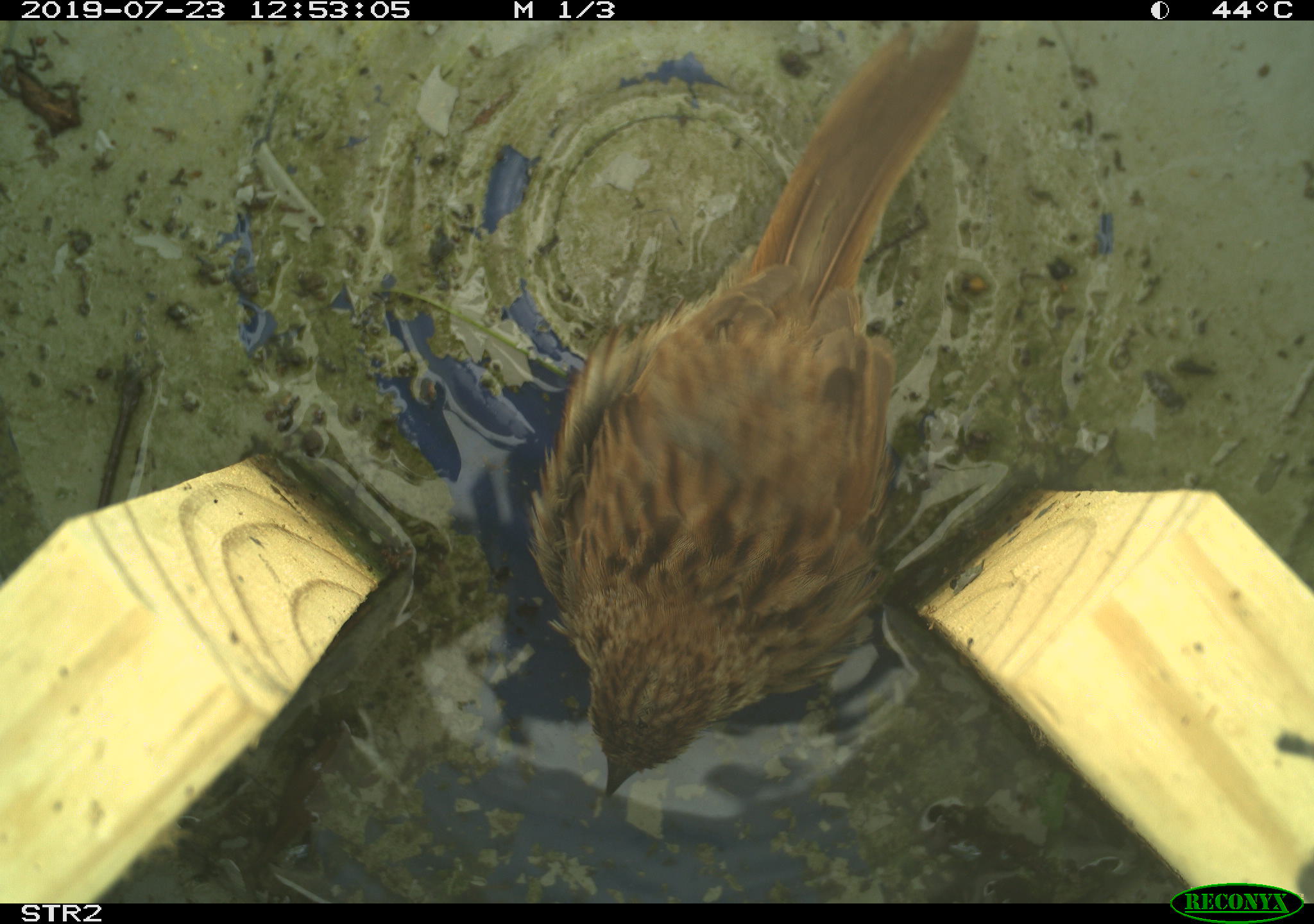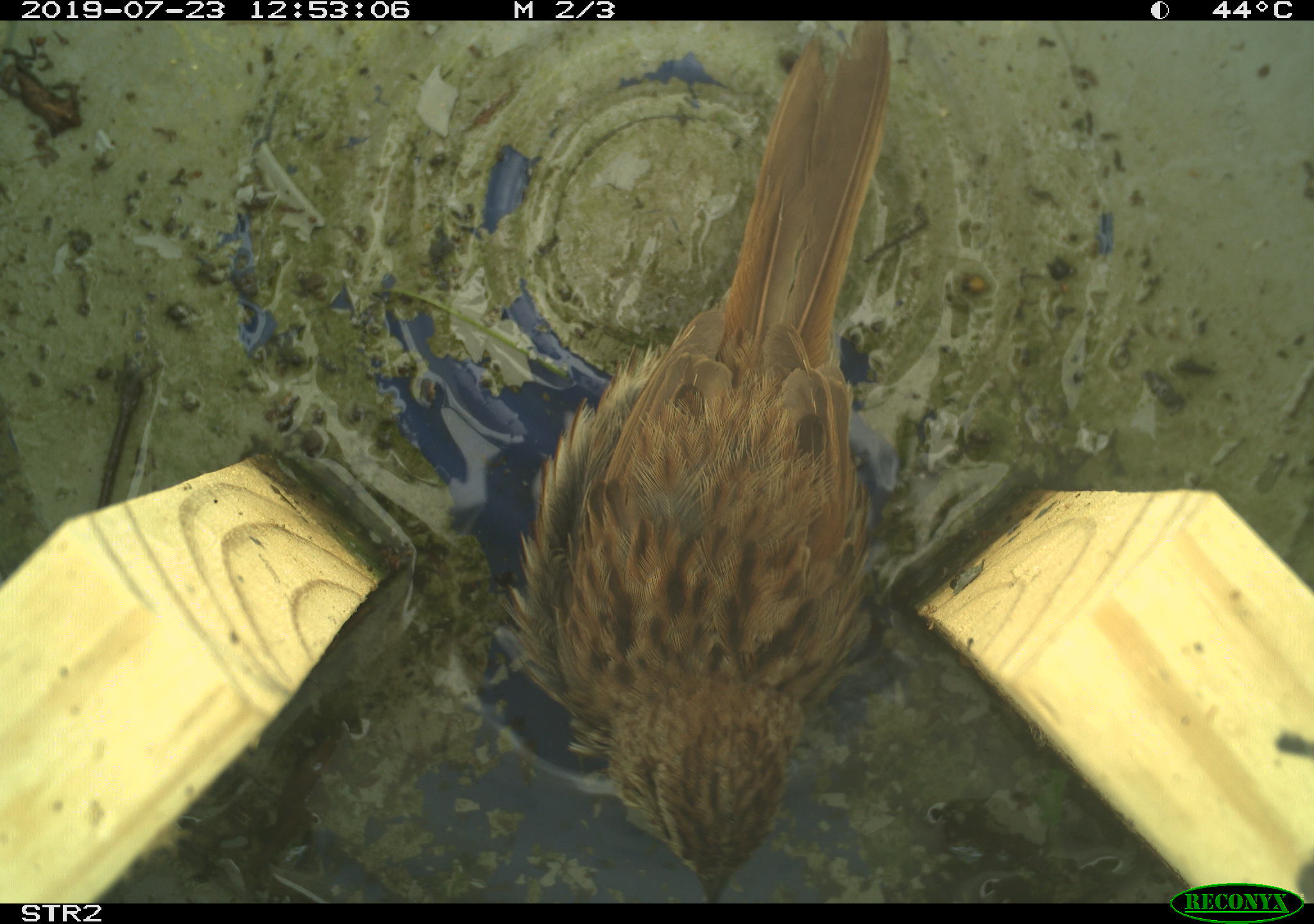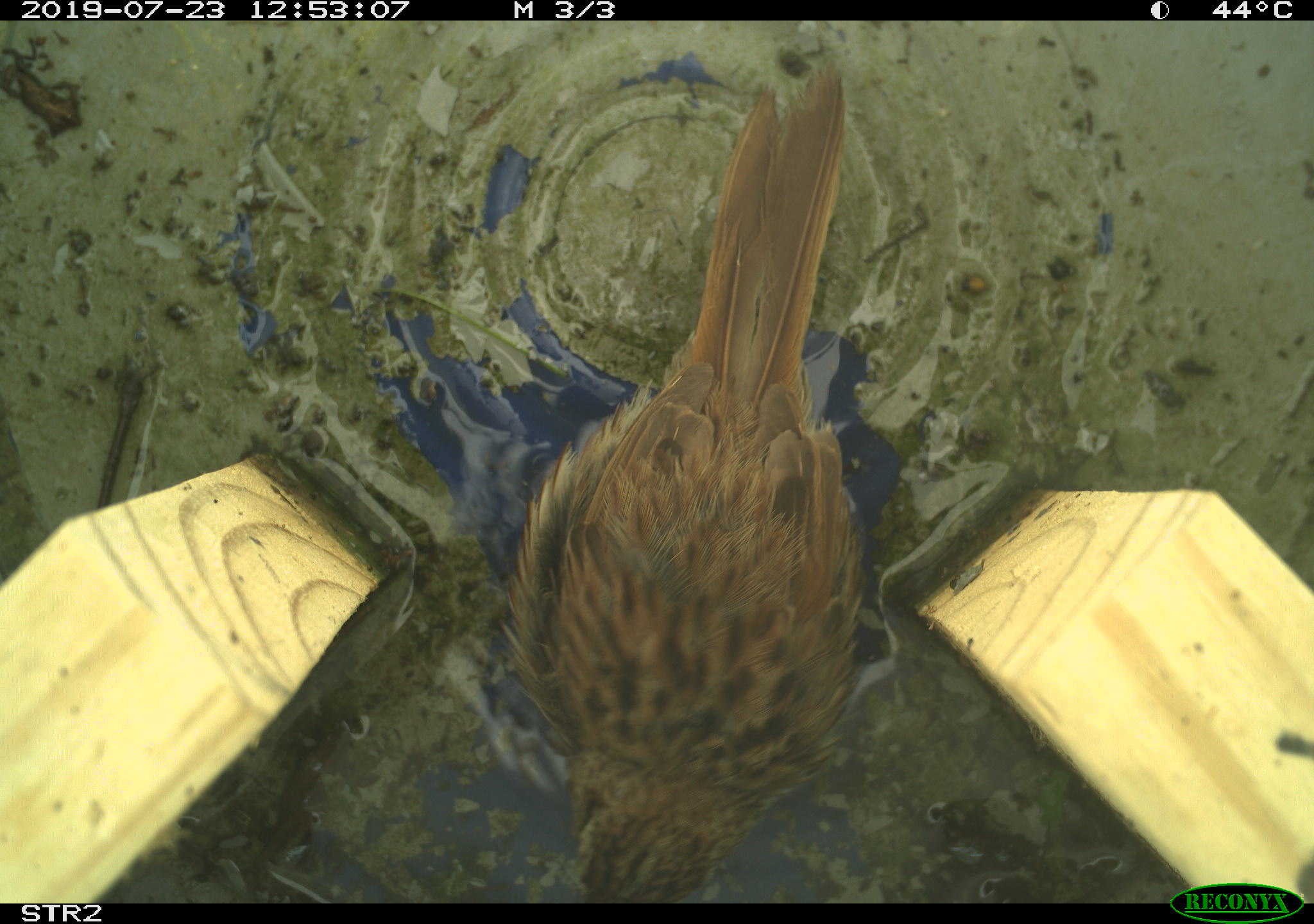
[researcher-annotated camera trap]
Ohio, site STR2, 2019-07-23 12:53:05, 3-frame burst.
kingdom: Animalia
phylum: Chordata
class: Aves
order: Passeriformes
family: Passerellidae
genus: Melospiza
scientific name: Melospiza melodia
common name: song sparrow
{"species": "song sparrow (Melospiza melodia)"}